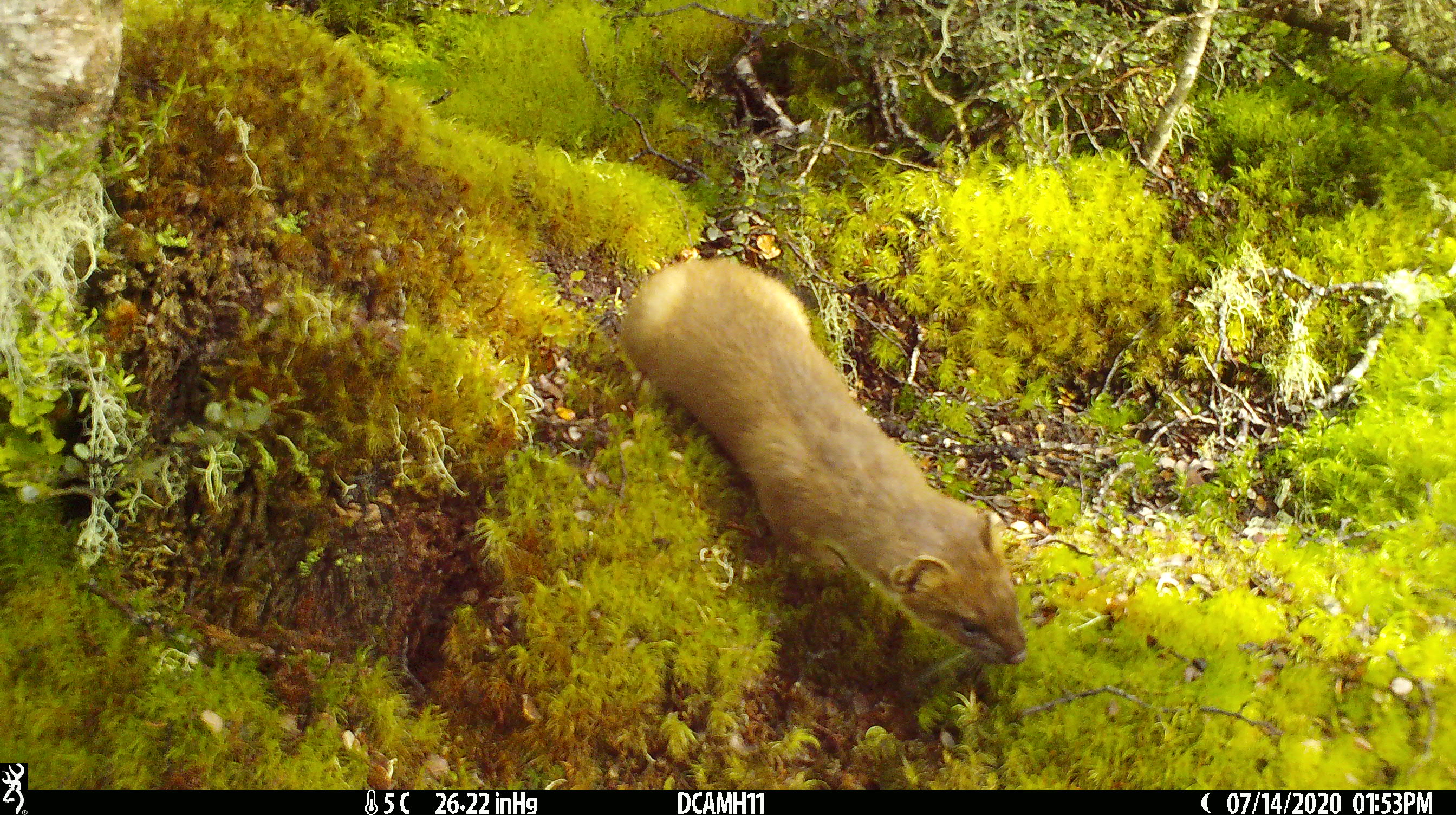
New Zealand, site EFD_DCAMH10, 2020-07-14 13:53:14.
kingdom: Animalia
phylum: Chordata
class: Mammalia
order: Carnivora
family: Mustelidae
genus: Mustela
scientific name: Mustela erminea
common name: stoat